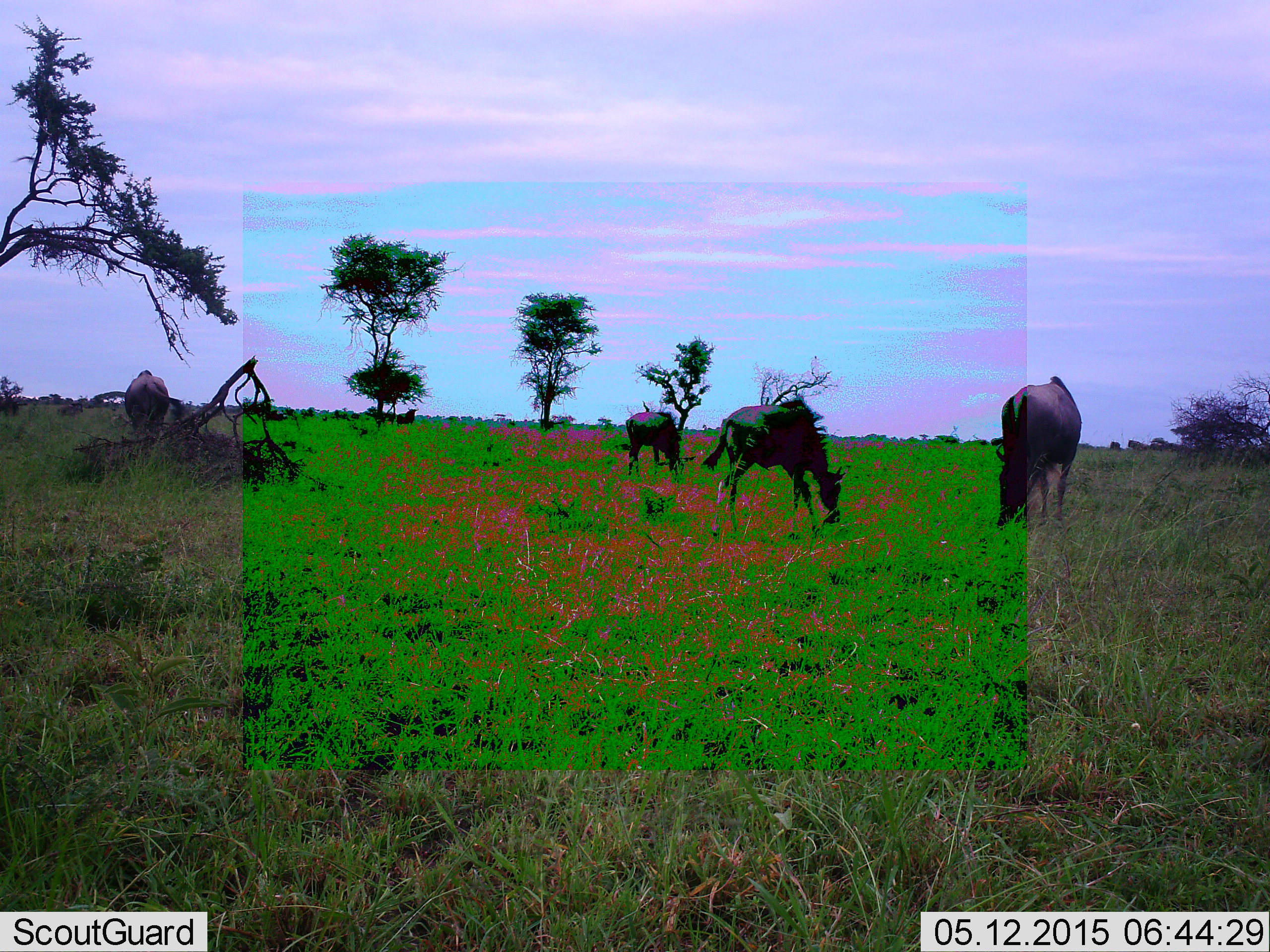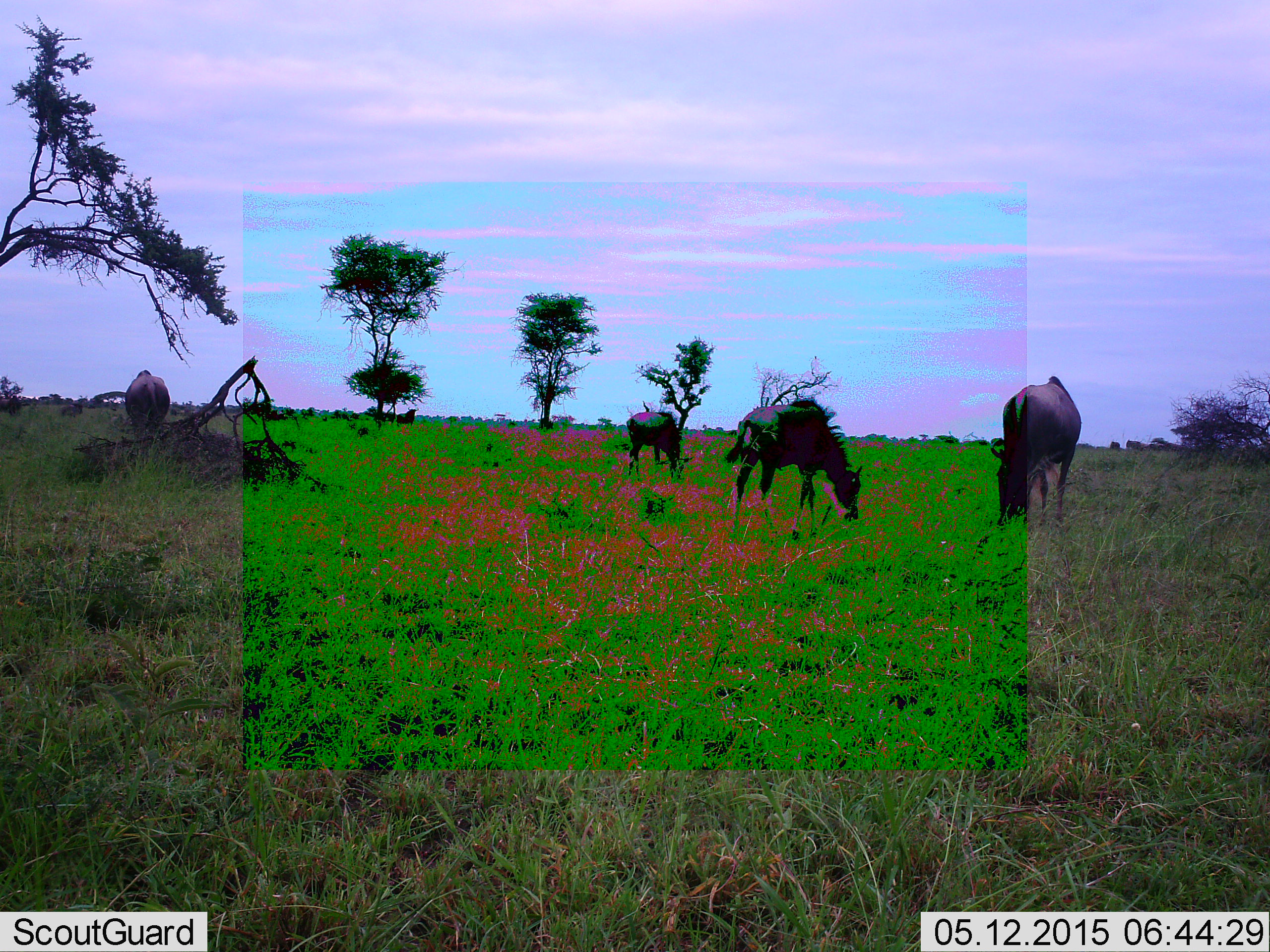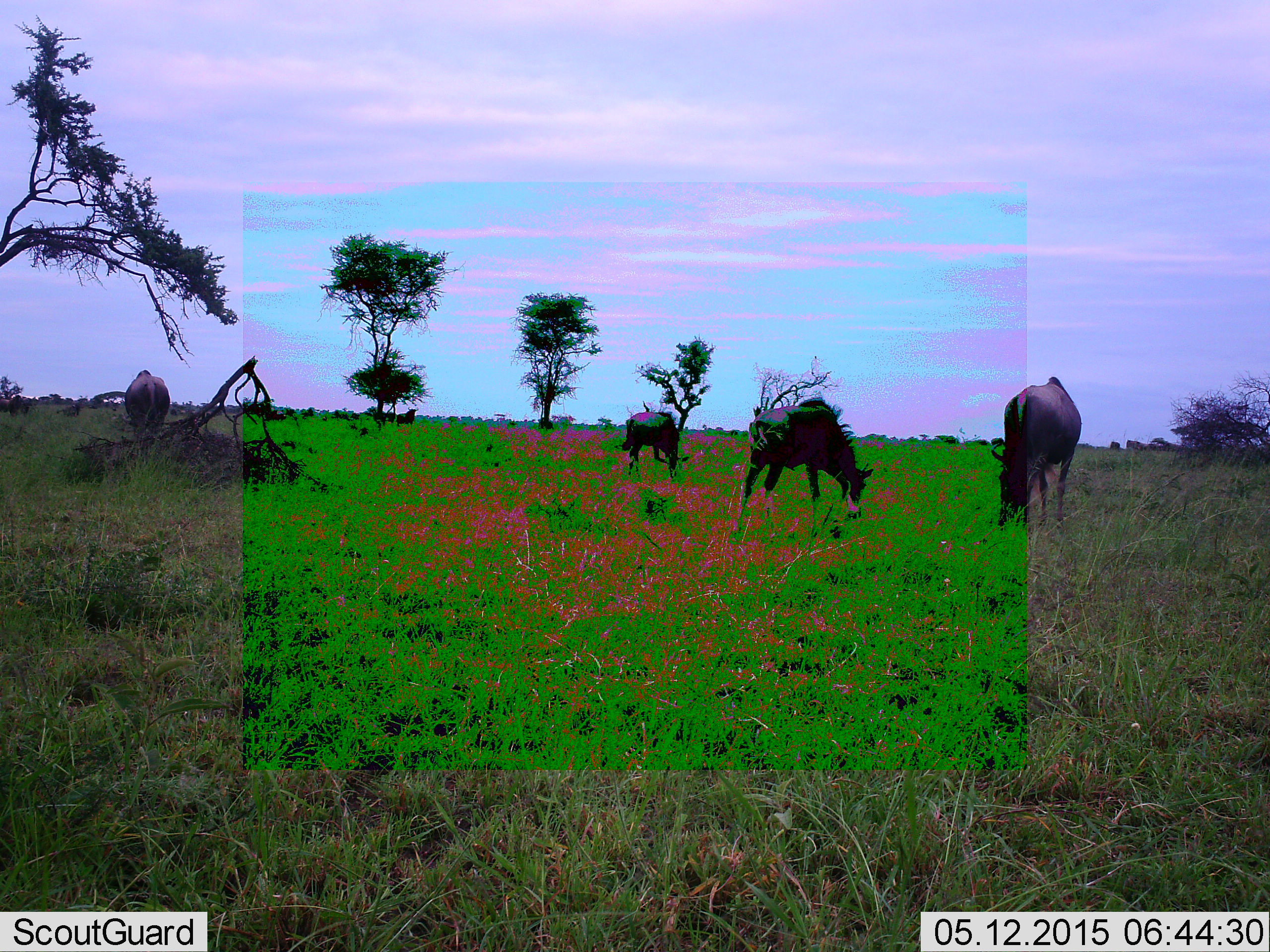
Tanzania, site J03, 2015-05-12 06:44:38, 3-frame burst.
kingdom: Animalia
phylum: Chordata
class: Mammalia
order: Artiodactyla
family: Bovidae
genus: Connochaetes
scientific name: Connochaetes taurinus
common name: blue wildebeest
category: wildebeest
Wildebeest (blue wildebeest) (Connochaetes taurinus), count 4. Behavior (volunteer vote fractions): standing 27%, resting 0%, moving 9%, interacting 0%. Young present (vote fraction): 9%. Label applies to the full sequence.